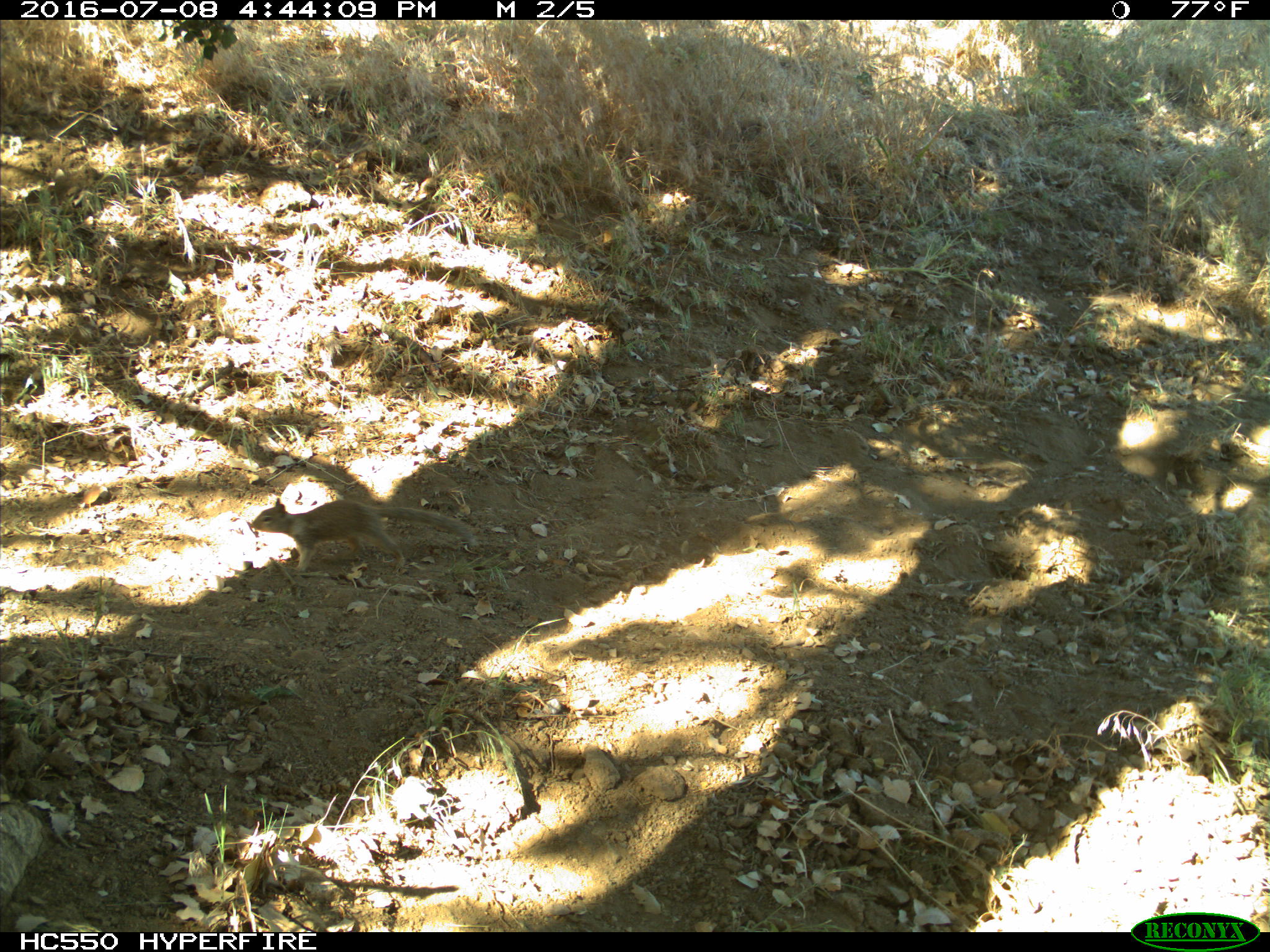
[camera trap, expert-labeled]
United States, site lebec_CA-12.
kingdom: Animalia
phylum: Chordata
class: Mammalia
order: Rodentia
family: Sciuridae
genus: Otospermophilus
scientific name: Otospermophilus beecheyi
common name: california ground squirrel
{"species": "Otospermophilus beecheyi (california ground squirrel)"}